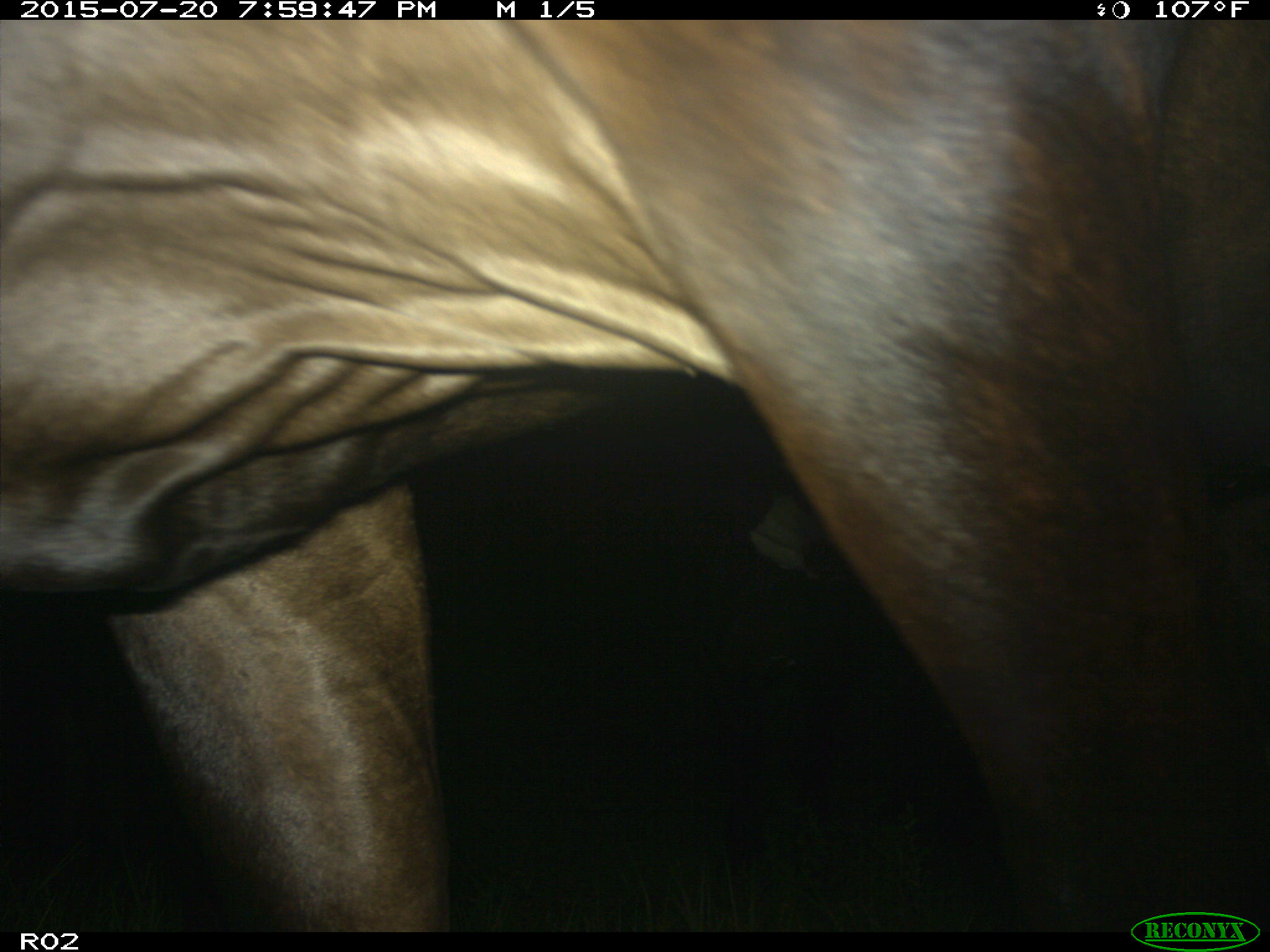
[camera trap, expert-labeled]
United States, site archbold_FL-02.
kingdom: Animalia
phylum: Chordata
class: Mammalia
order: Artiodactyla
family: Bovidae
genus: Bos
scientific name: Bos taurus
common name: domestic cow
Bos taurus (domestic cow).